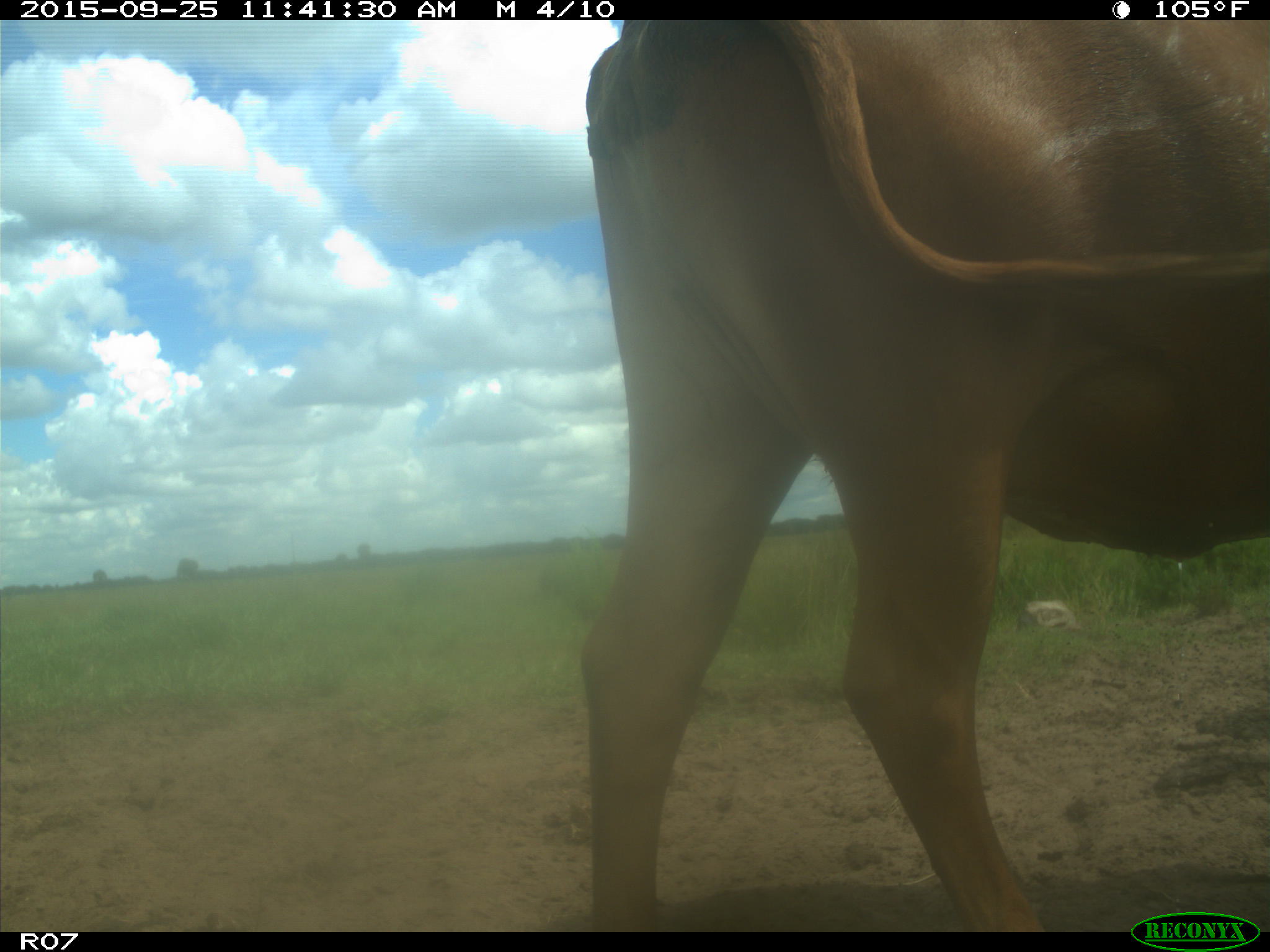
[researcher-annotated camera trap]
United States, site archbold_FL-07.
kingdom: Animalia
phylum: Chordata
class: Mammalia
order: Artiodactyla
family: Bovidae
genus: Bos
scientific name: Bos taurus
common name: domestic cow